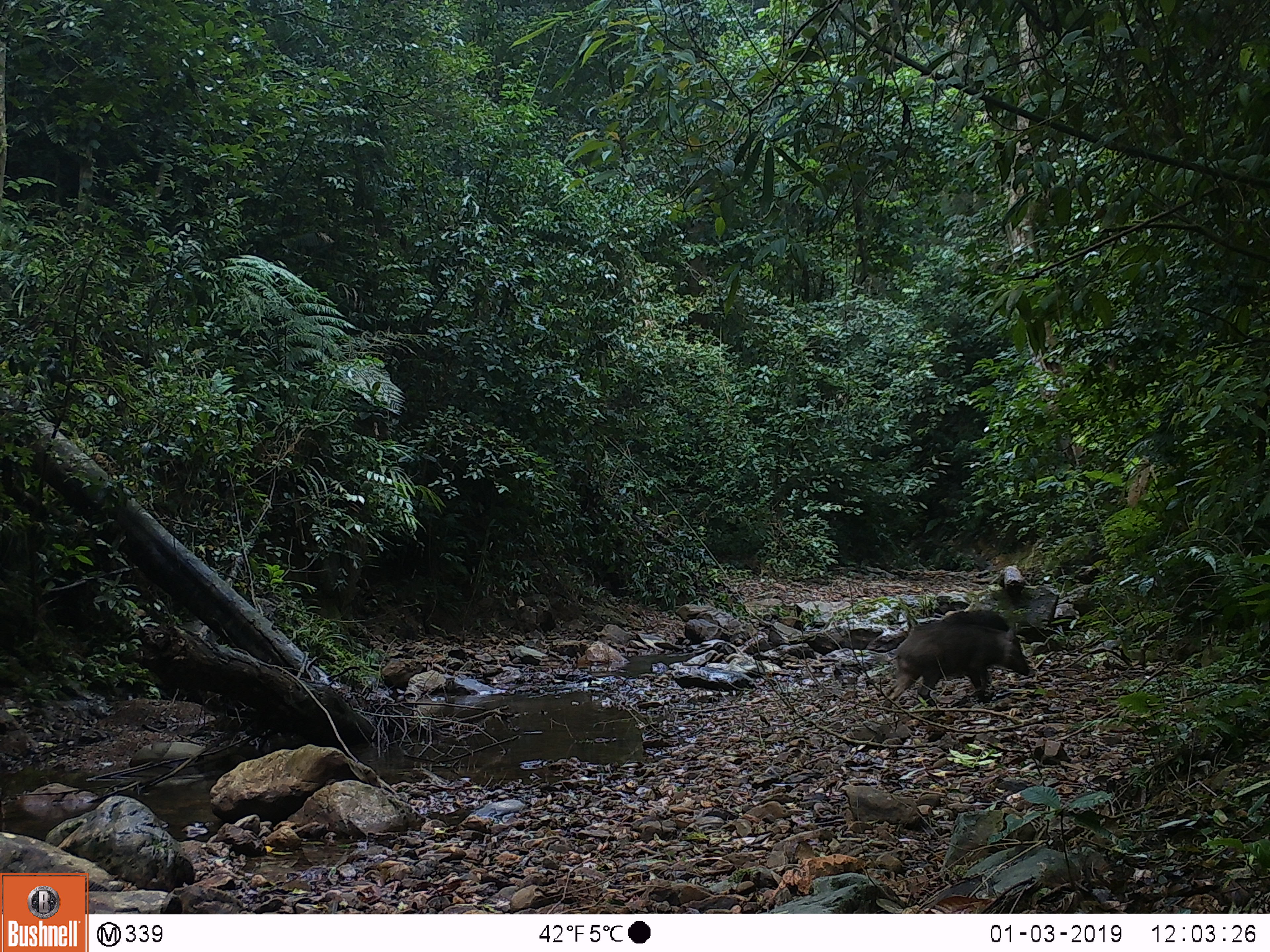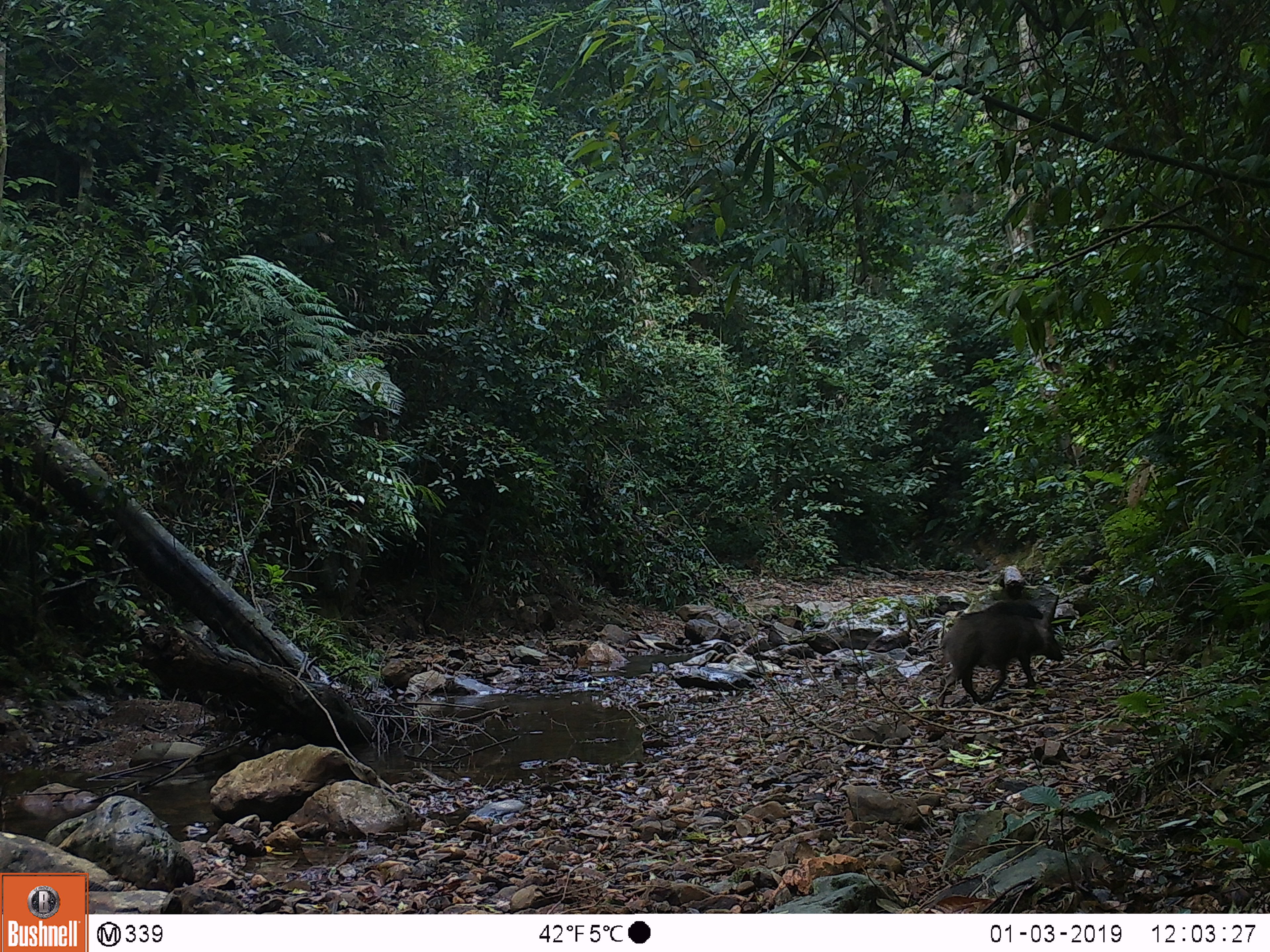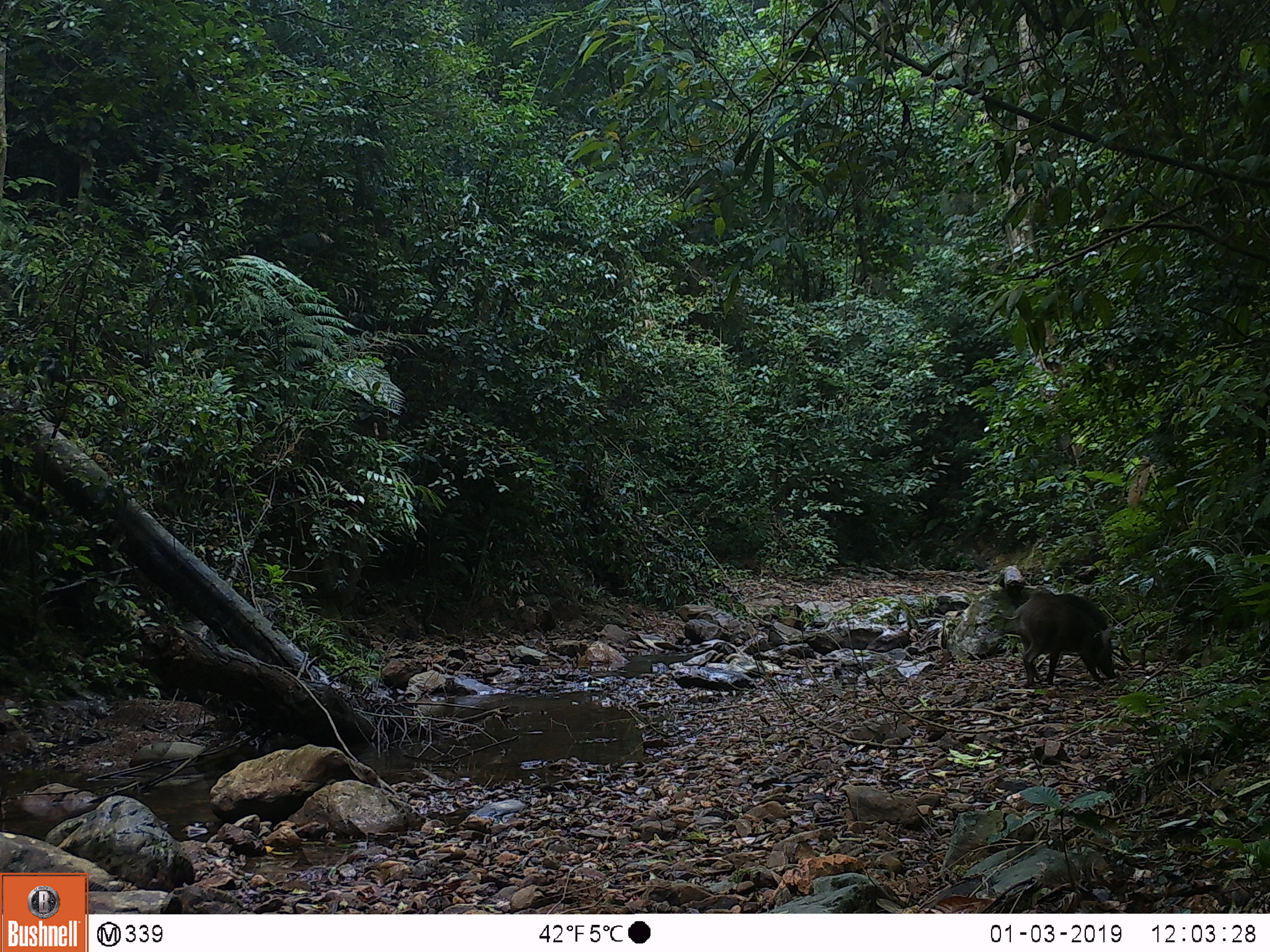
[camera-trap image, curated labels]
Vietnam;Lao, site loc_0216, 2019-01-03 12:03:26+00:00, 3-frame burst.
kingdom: Animalia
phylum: Chordata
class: Mammalia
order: Artiodactyla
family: Suidae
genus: Sus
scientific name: Sus scrofa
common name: eurasian wild pig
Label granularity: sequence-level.